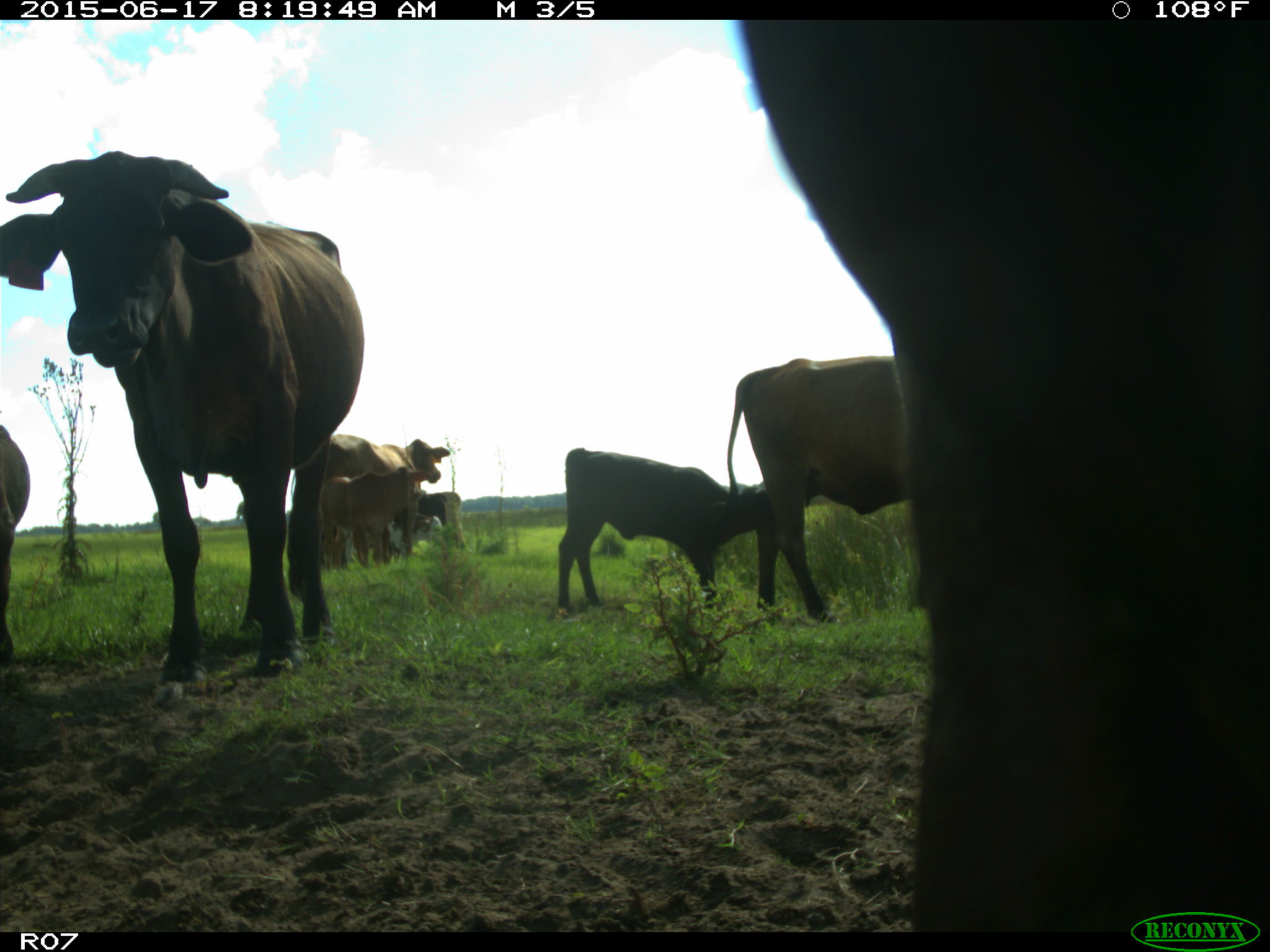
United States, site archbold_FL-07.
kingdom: Animalia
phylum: Chordata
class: Mammalia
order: Artiodactyla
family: Bovidae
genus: Bos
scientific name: Bos taurus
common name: domestic cow